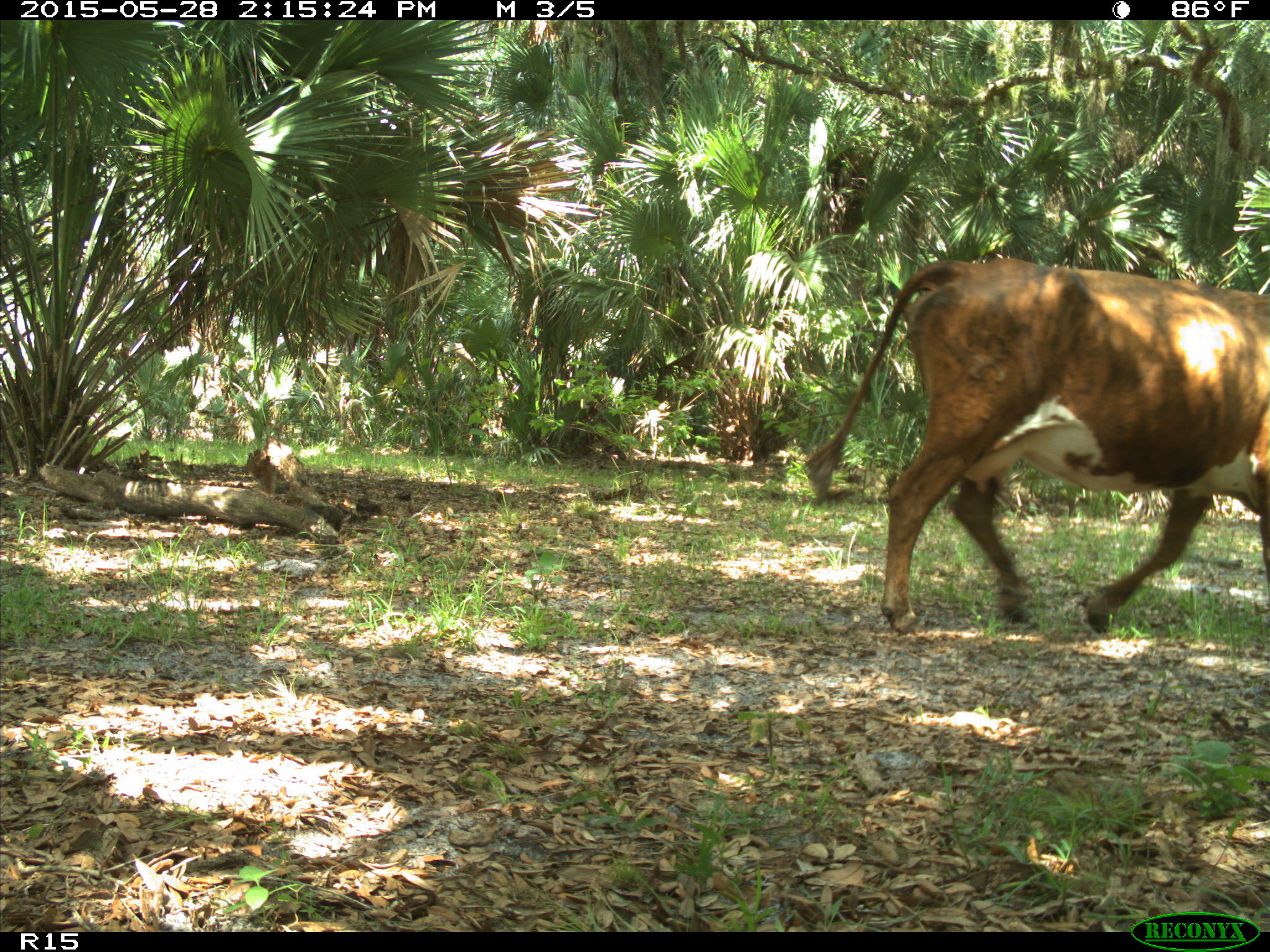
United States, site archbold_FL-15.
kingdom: Animalia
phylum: Chordata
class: Mammalia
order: Artiodactyla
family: Bovidae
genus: Bos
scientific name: Bos taurus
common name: domestic cow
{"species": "Bos taurus (domestic cow)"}